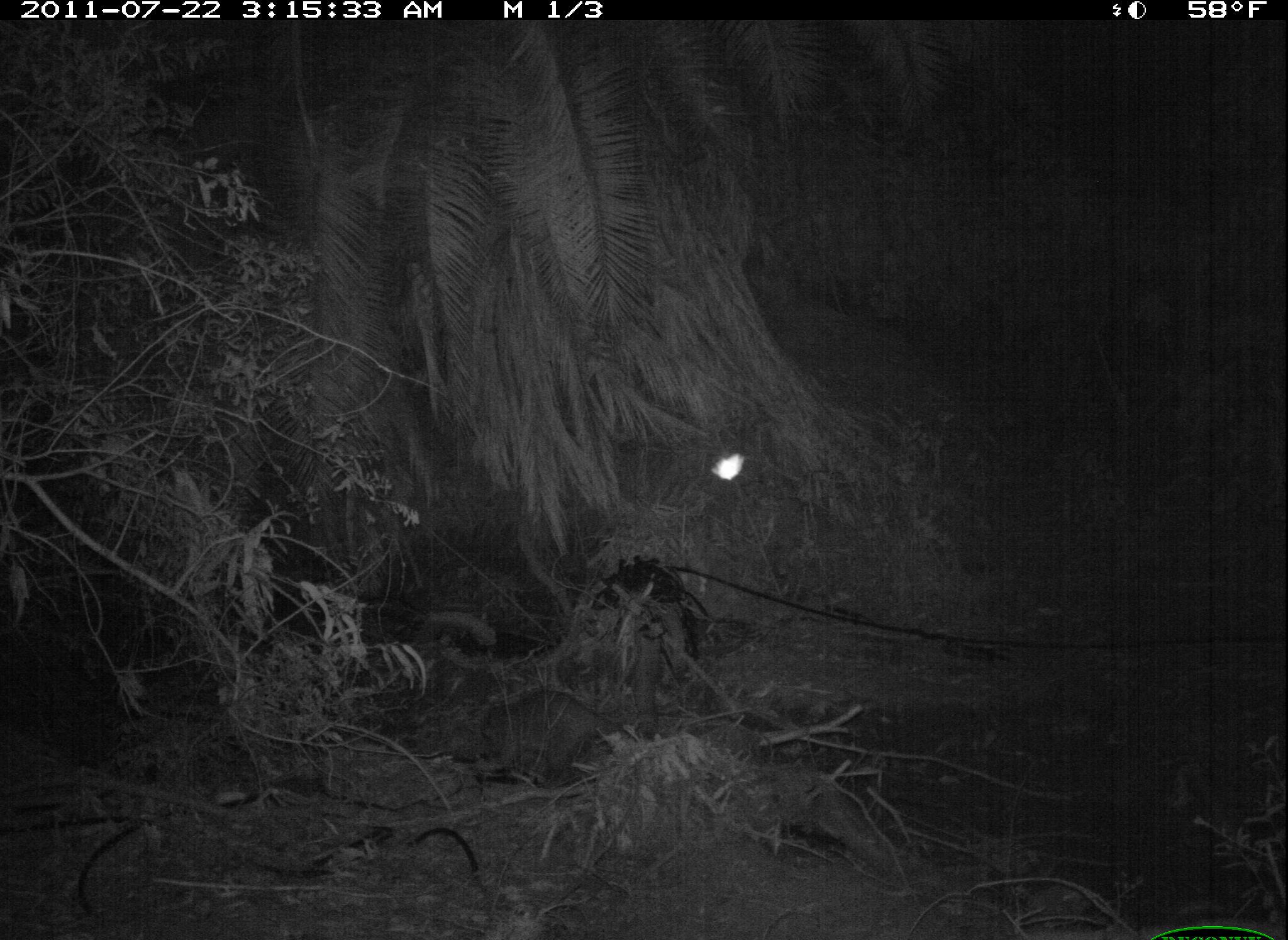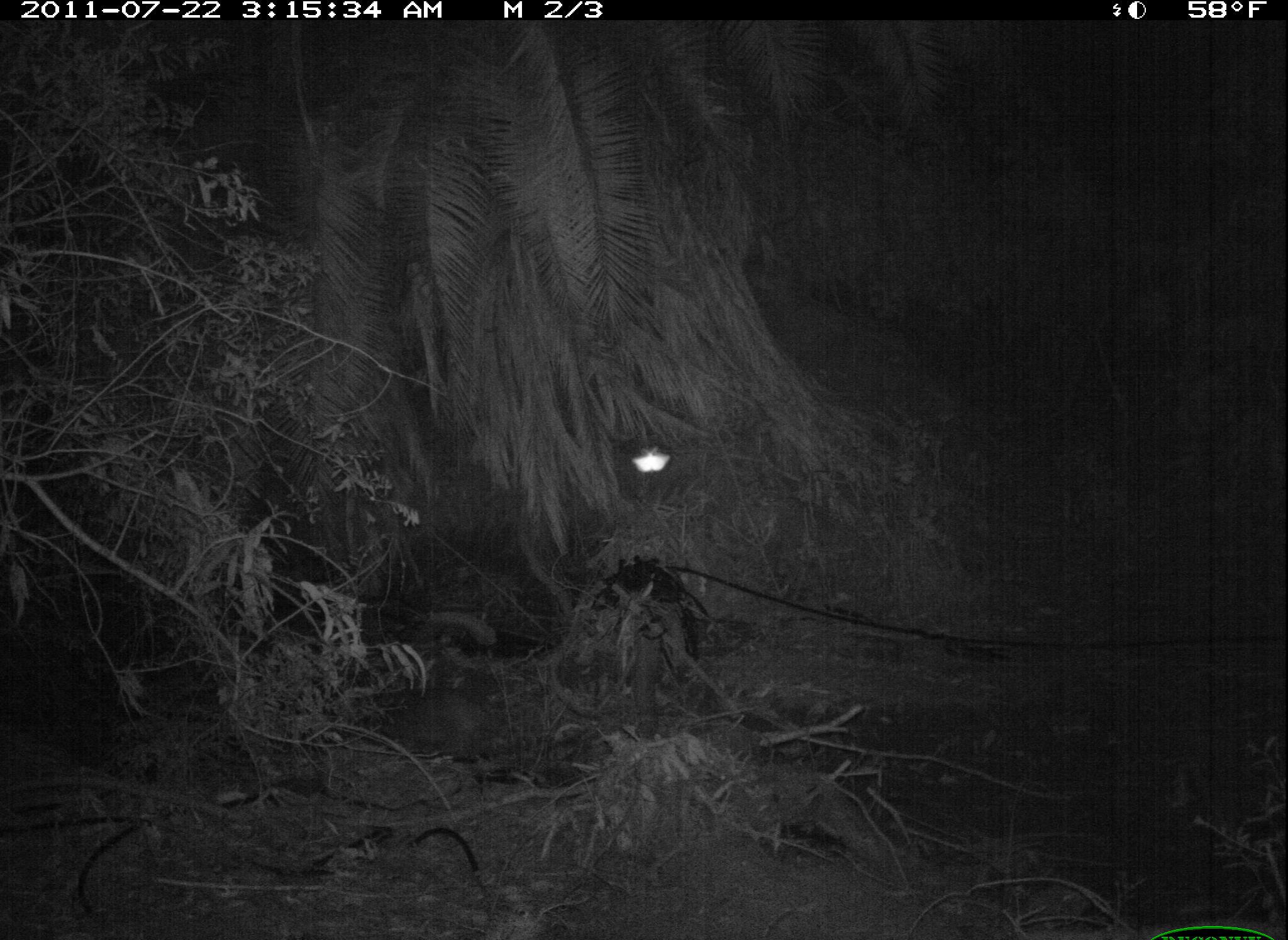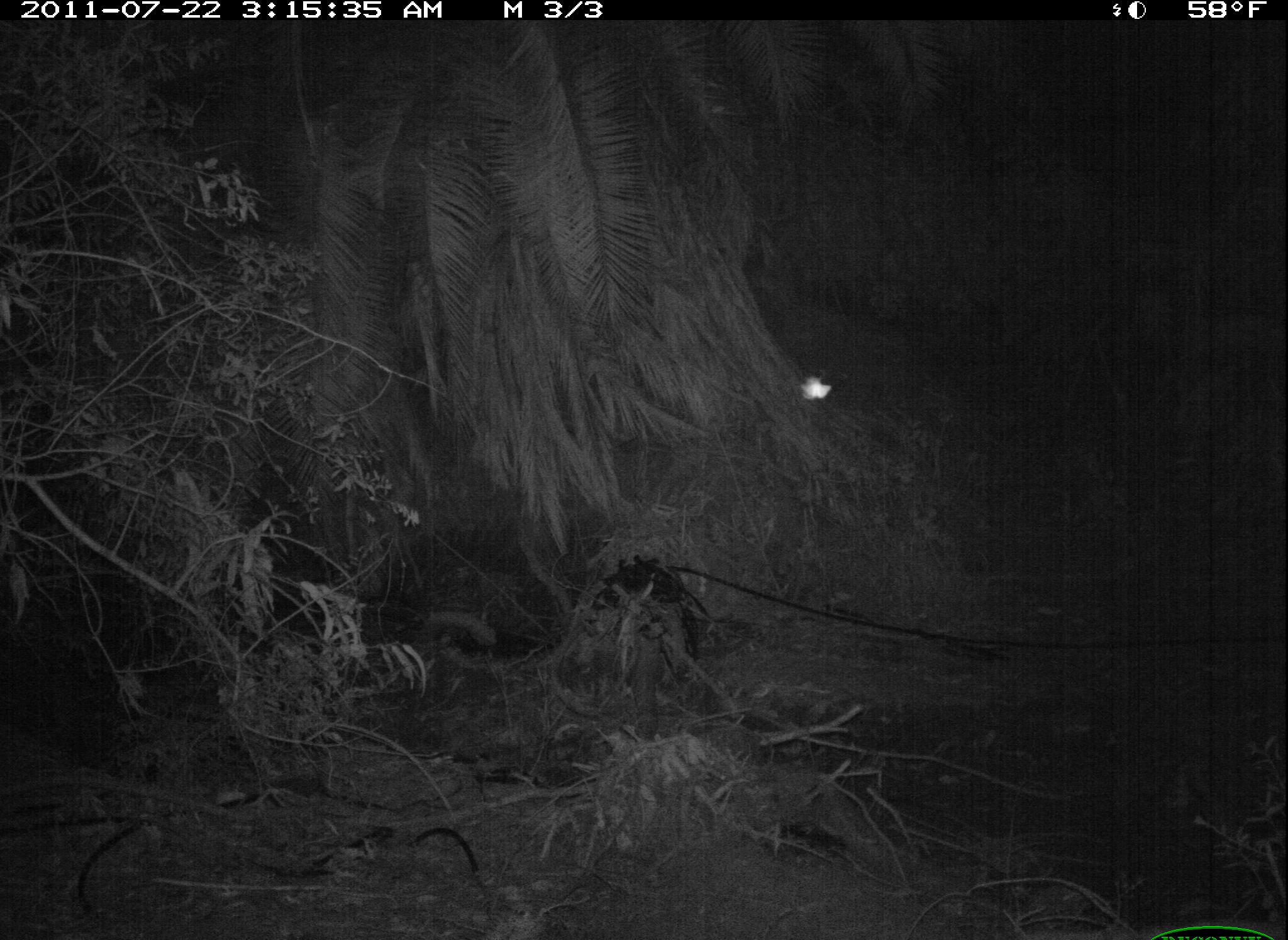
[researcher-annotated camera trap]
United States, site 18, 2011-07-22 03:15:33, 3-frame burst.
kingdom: Animalia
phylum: Chordata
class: Mammalia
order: Carnivora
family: Procyonidae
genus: Procyon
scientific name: Procyon lotor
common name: raccoon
Raccoon (Procyon lotor).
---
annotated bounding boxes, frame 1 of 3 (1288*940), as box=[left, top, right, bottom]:
raccoon: box=[475, 690, 625, 782]; box=[709, 452, 746, 482]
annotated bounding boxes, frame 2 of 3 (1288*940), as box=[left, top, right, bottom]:
raccoon: box=[379, 693, 496, 756]; box=[632, 443, 672, 474]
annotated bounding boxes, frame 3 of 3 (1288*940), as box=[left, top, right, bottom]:
raccoon: box=[798, 374, 832, 401]